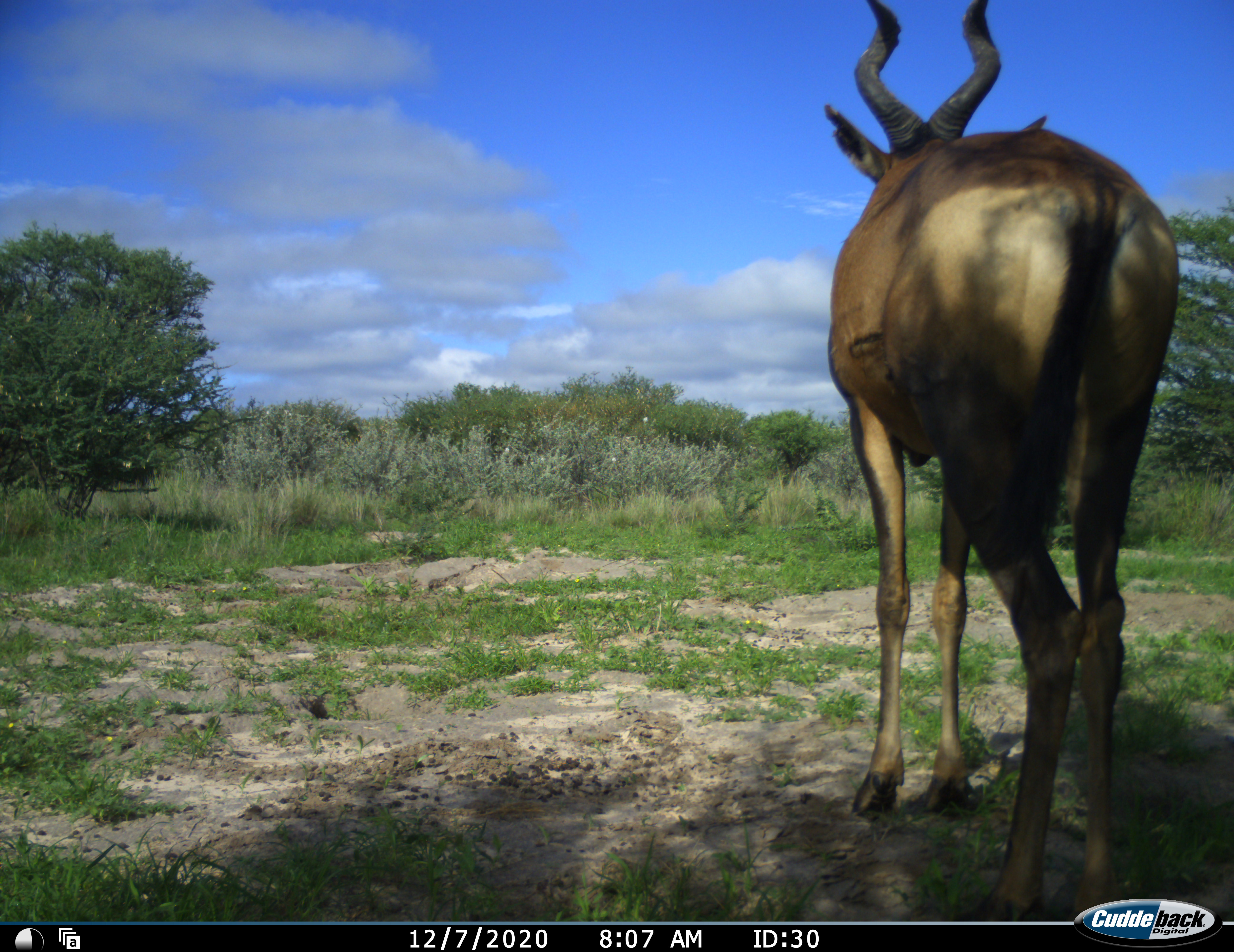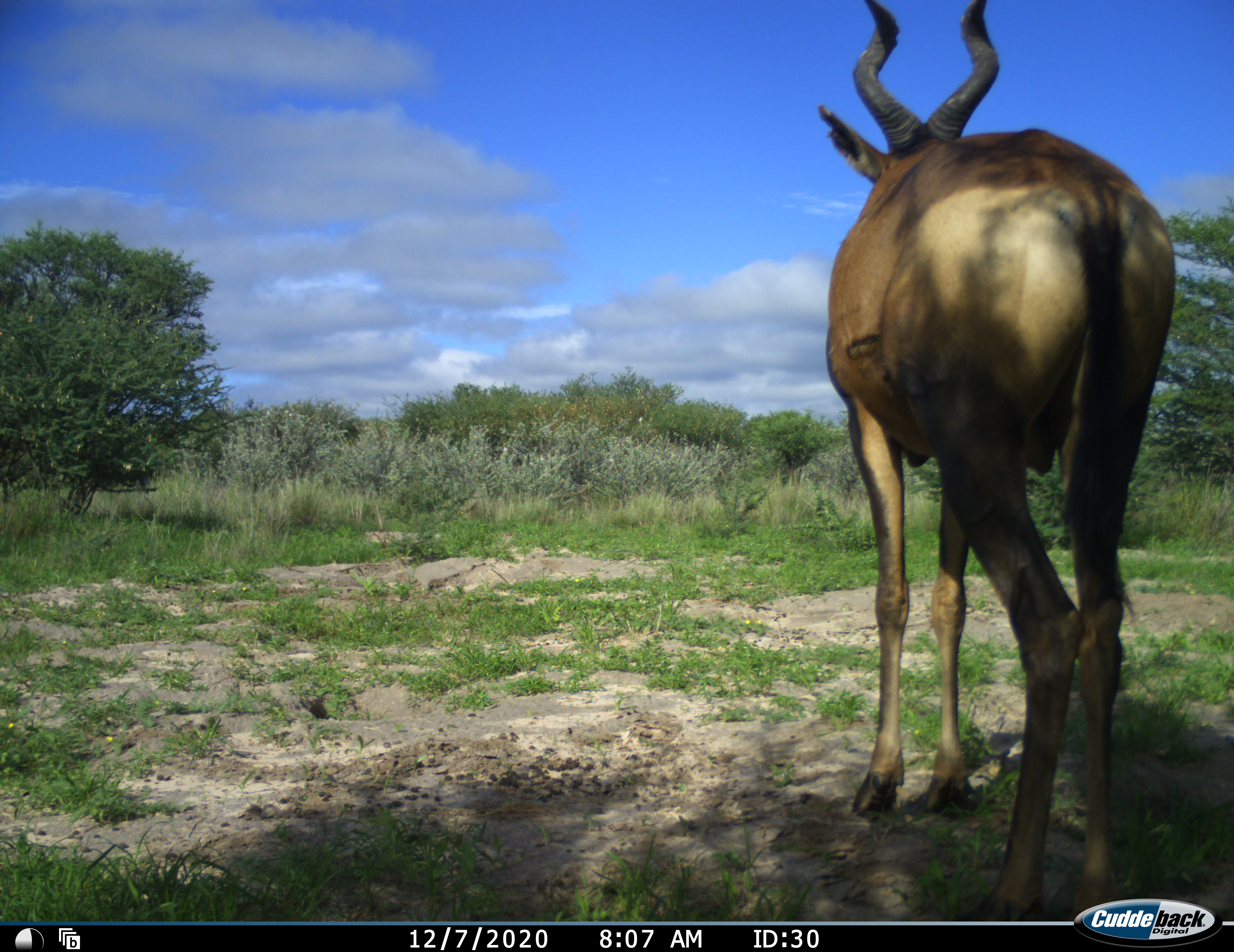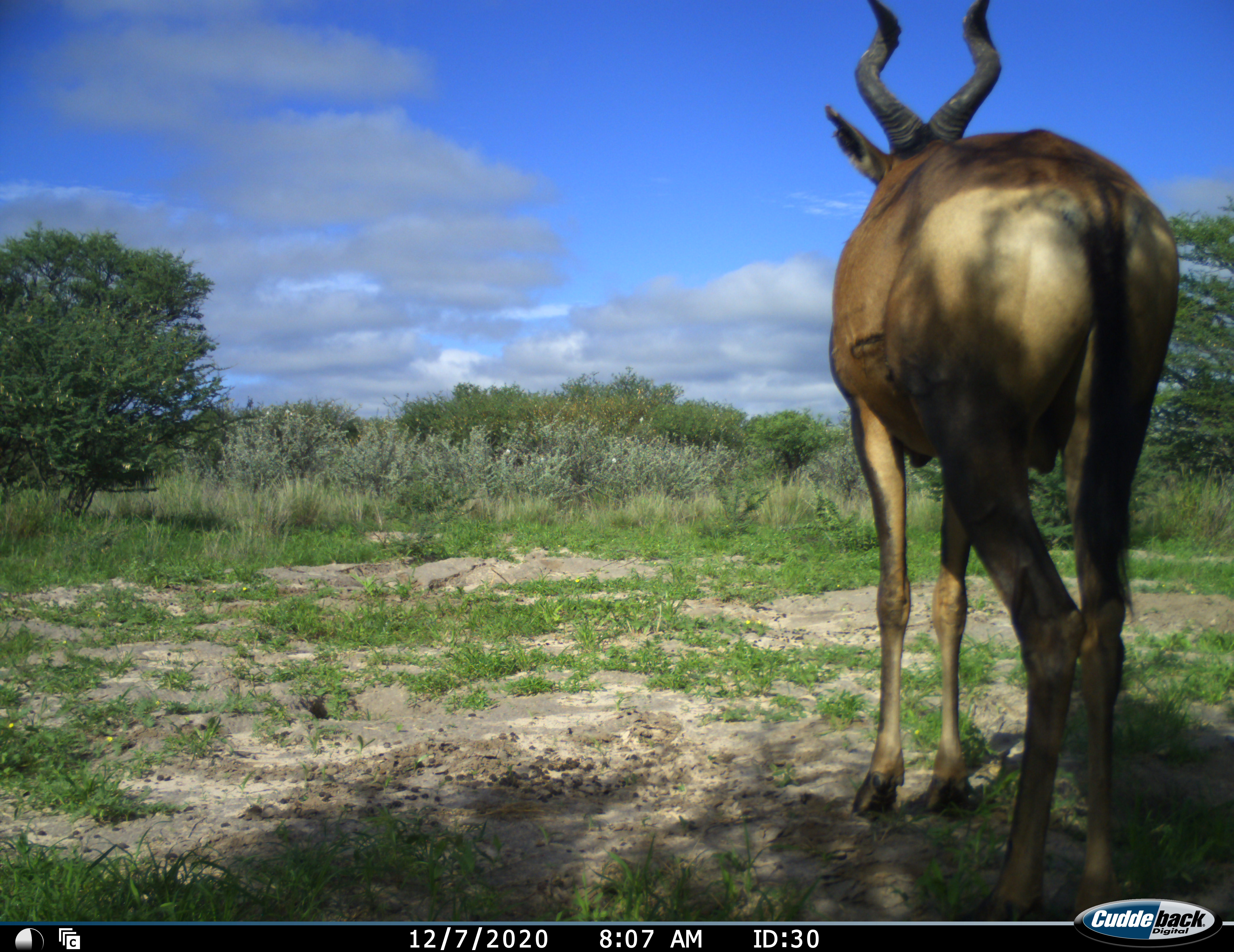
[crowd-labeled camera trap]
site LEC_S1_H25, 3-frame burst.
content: unidentified animal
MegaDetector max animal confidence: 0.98